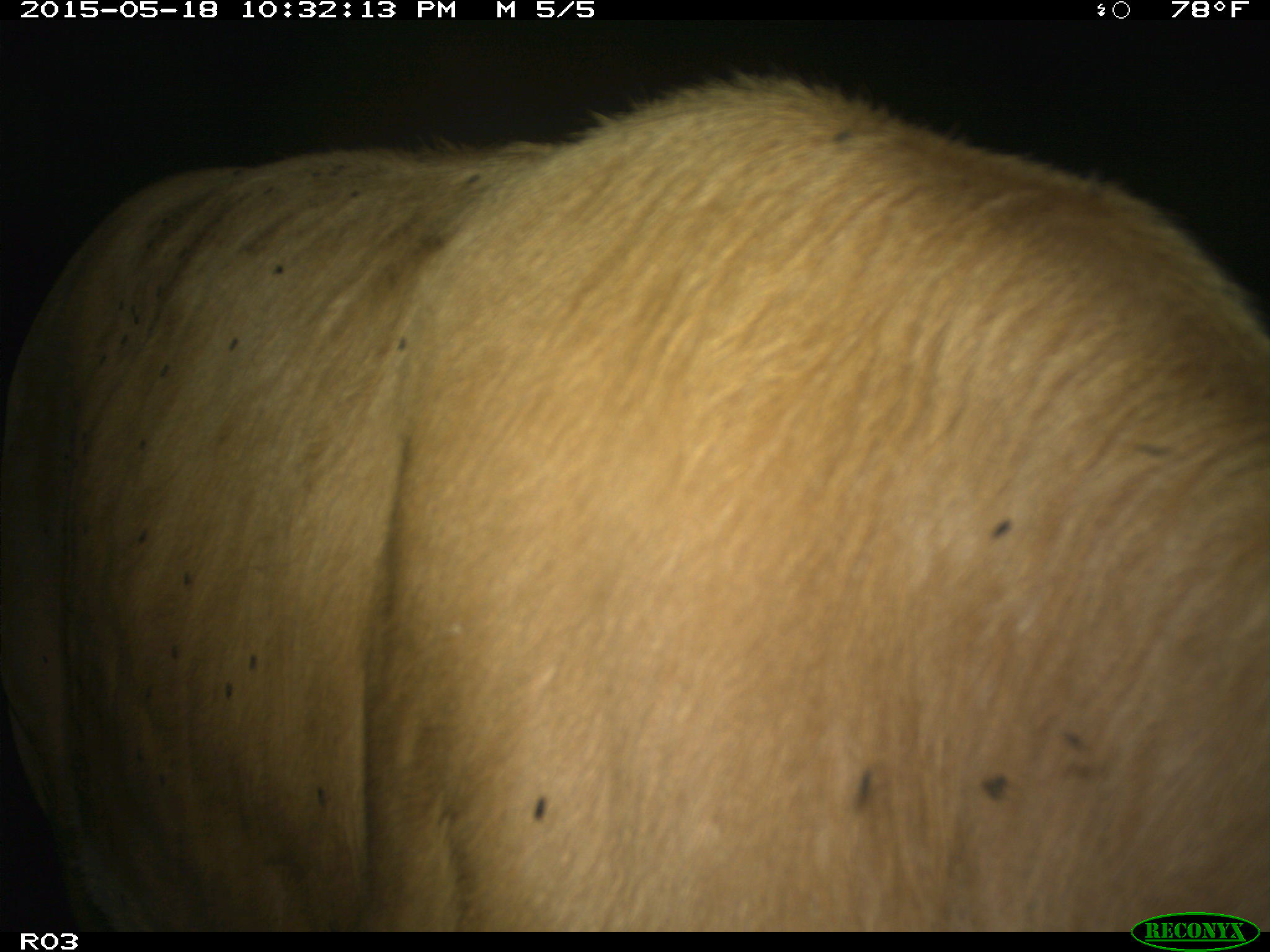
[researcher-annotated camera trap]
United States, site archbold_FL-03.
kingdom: Animalia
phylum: Chordata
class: Mammalia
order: Artiodactyla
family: Bovidae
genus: Bos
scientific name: Bos taurus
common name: domestic cow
Bos taurus (domestic cow).